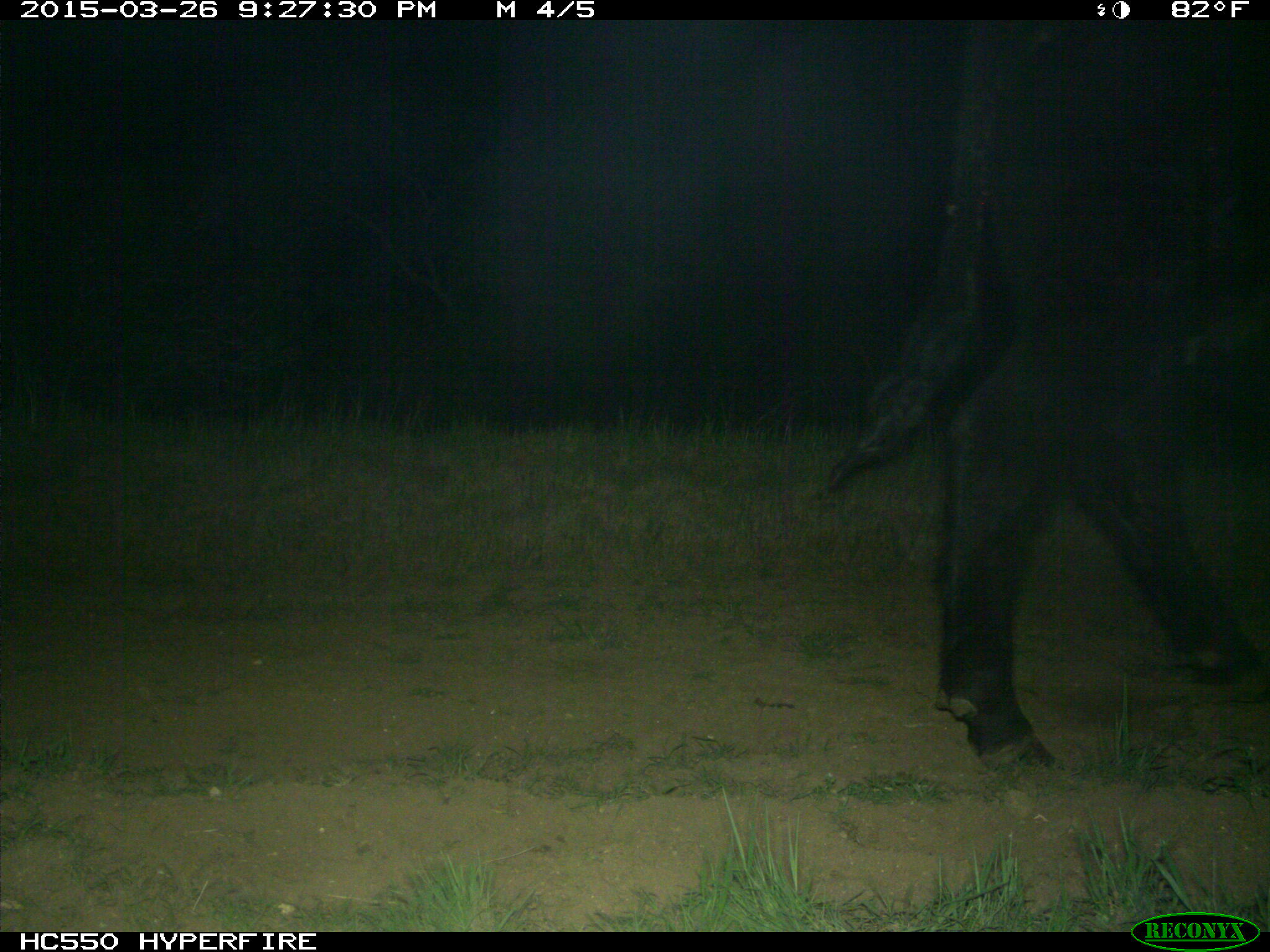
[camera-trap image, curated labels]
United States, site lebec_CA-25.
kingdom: Animalia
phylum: Chordata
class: Mammalia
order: Artiodactyla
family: Bovidae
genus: Bos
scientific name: Bos taurus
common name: domestic cow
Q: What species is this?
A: Bos taurus (domestic cow).